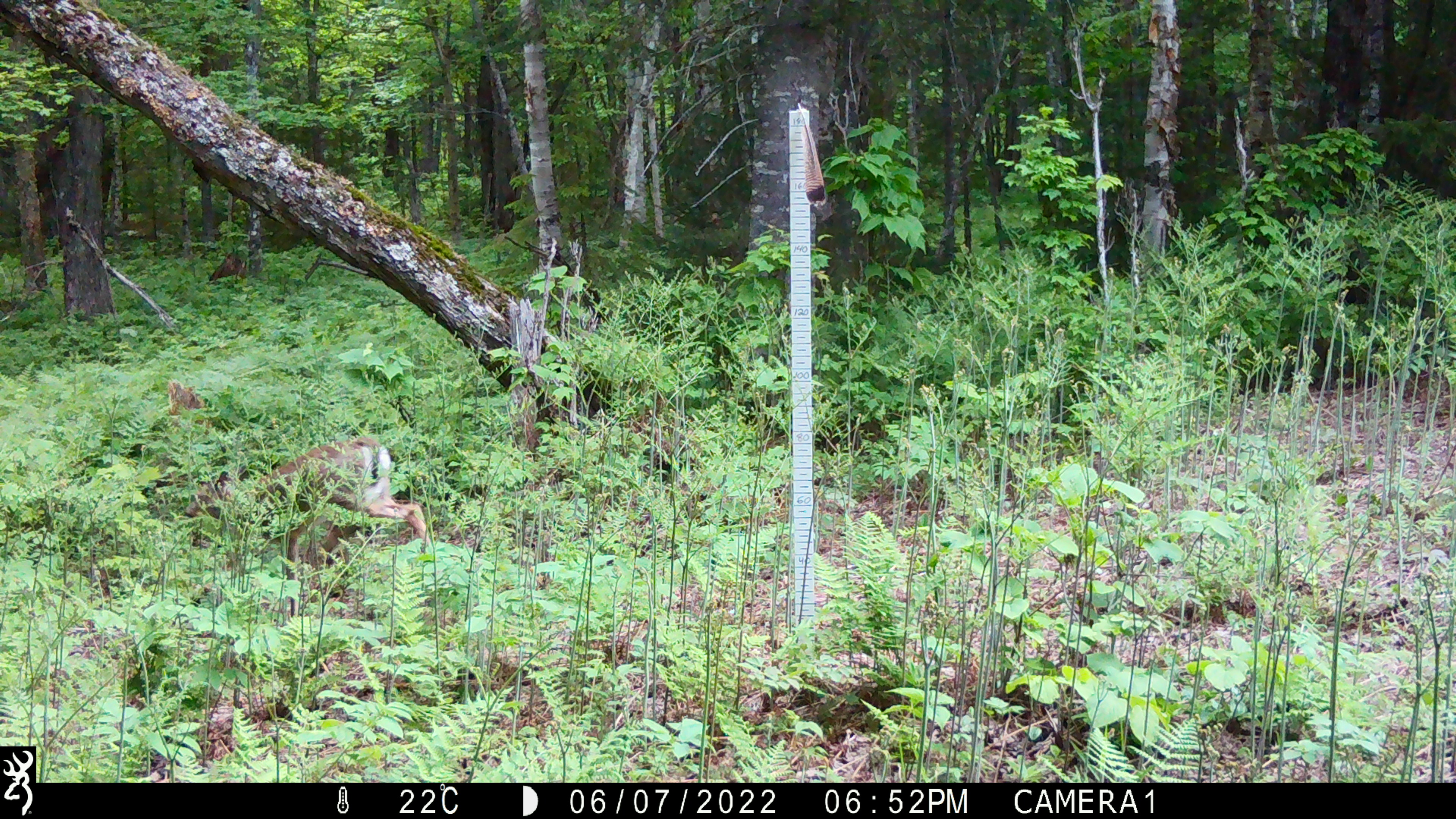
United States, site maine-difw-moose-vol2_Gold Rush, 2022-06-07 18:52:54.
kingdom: Animalia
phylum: Chordata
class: Mammalia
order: Artiodactyla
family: Cervidae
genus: Odocoileus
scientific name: Odocoileus virginianus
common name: white-tailed deer